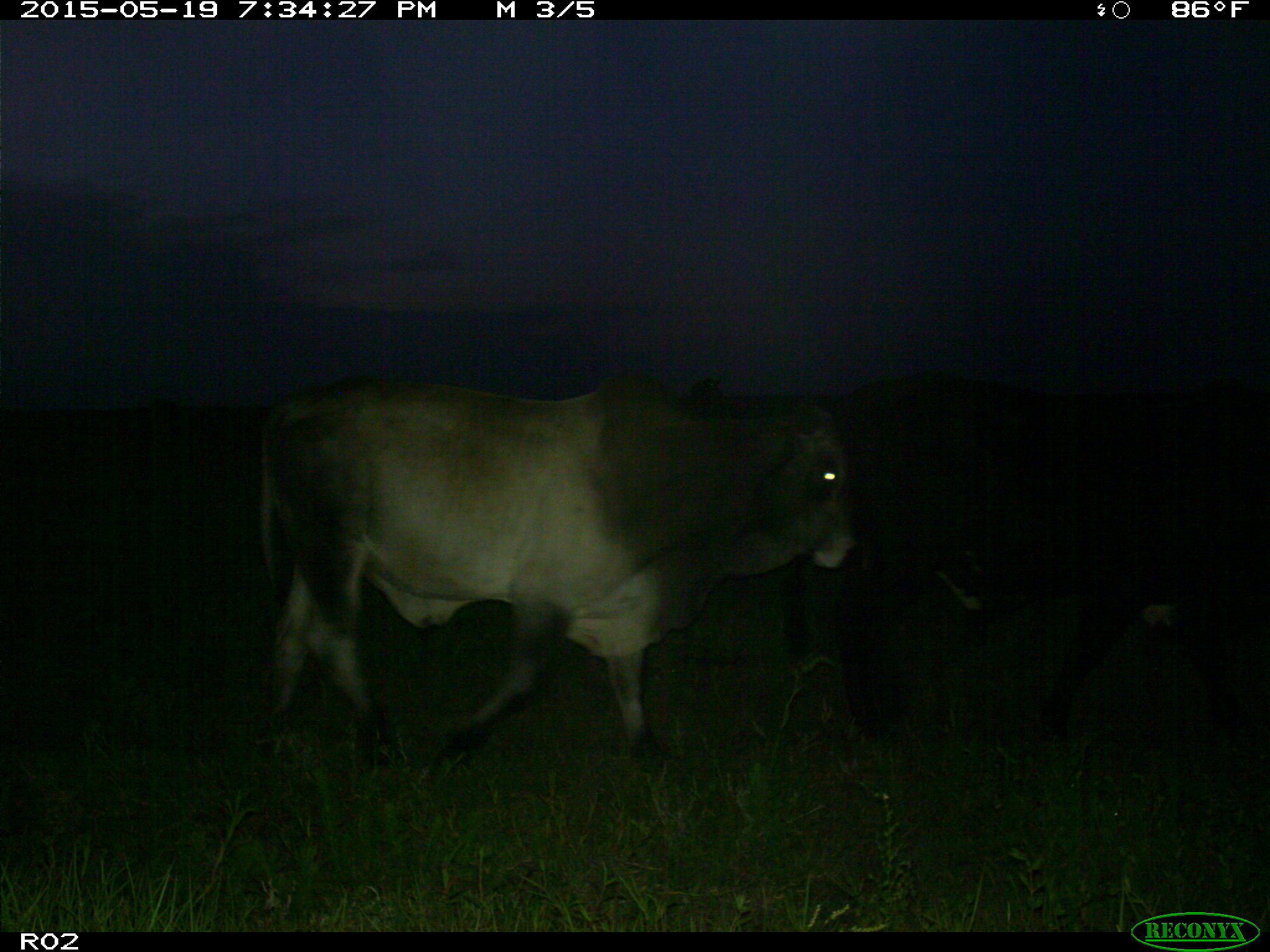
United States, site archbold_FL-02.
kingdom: Animalia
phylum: Chordata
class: Mammalia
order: Artiodactyla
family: Bovidae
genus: Bos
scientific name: Bos taurus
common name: domestic cow